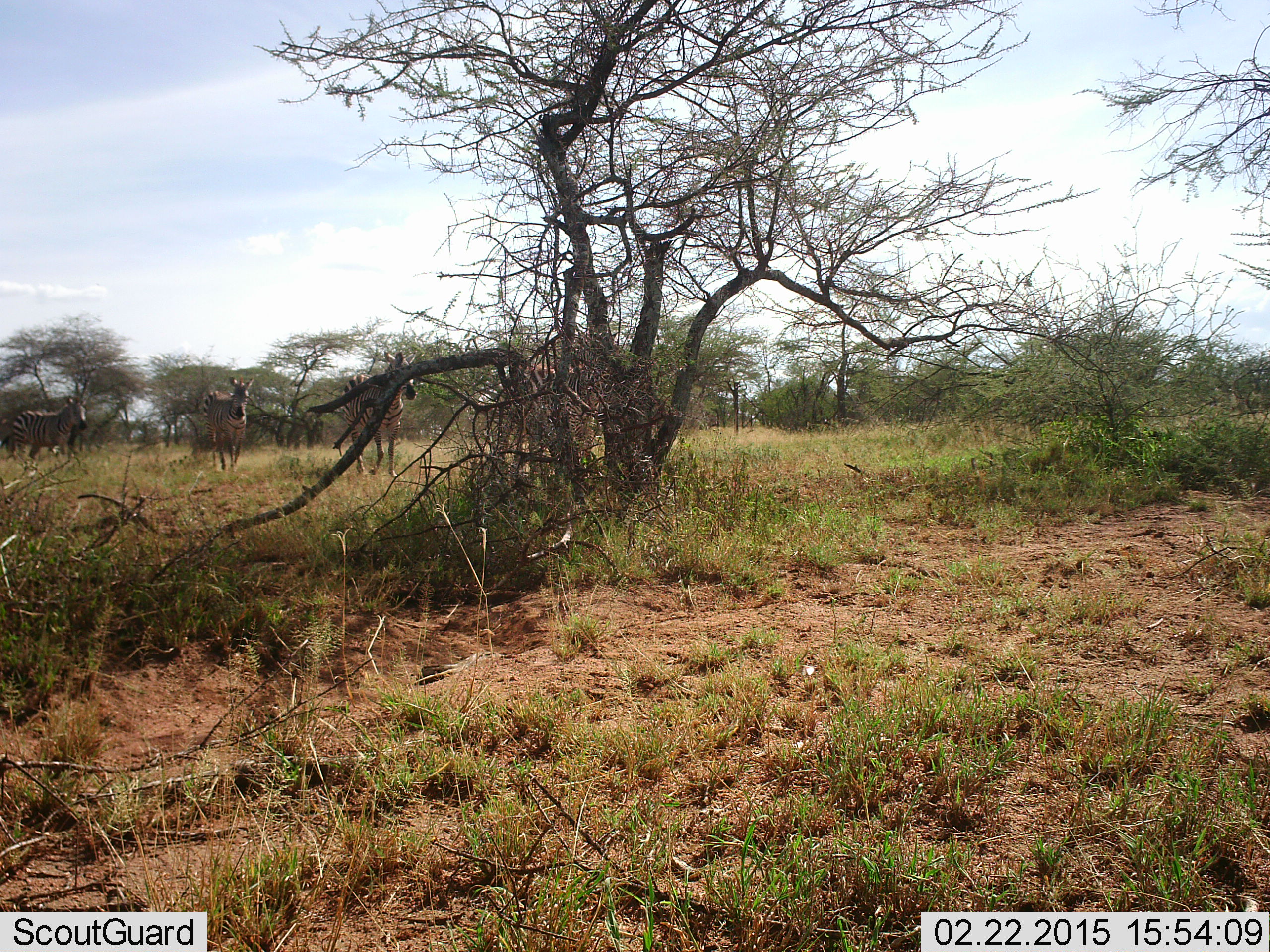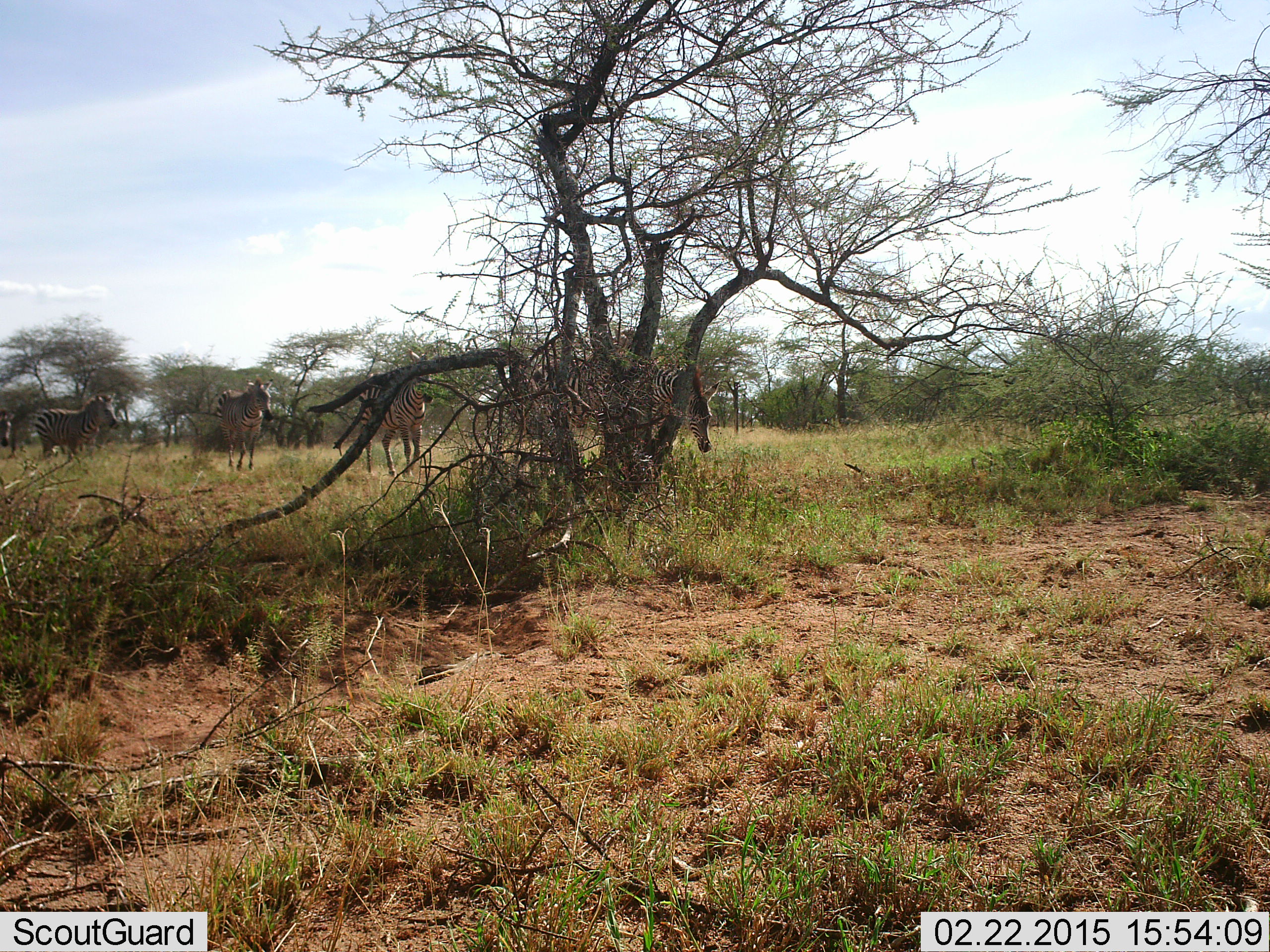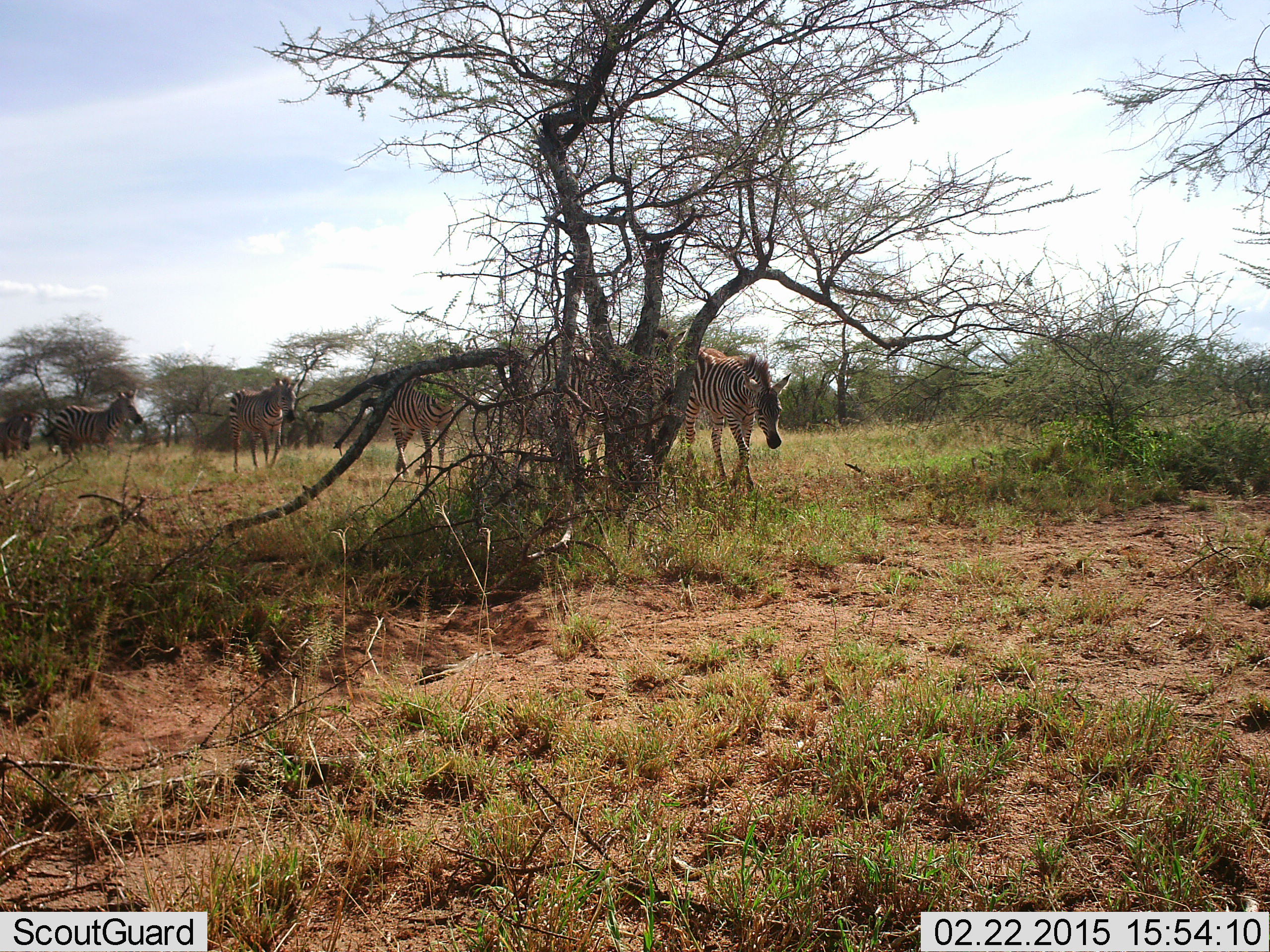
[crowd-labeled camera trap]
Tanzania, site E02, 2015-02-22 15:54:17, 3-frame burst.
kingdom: Animalia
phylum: Chordata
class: Mammalia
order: Perissodactyla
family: Equidae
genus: Equus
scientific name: Equus quagga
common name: plains zebra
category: zebra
Zebra (plains zebra) (Equus quagga), count 5. Behavior (volunteer vote fractions): standing 0%, resting 0%, moving 100%, interacting 0%. Young present (vote fraction): 0%. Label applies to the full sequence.